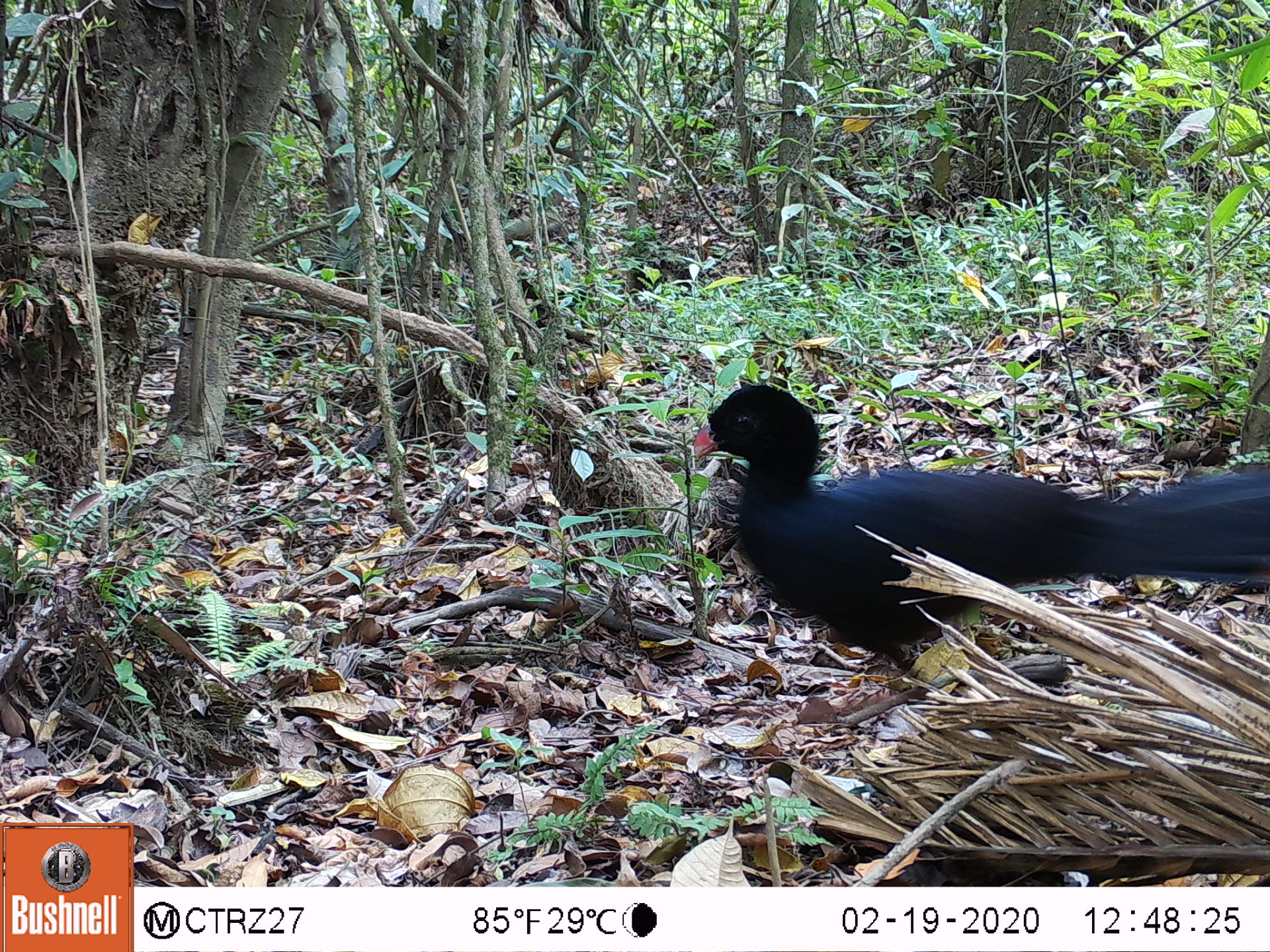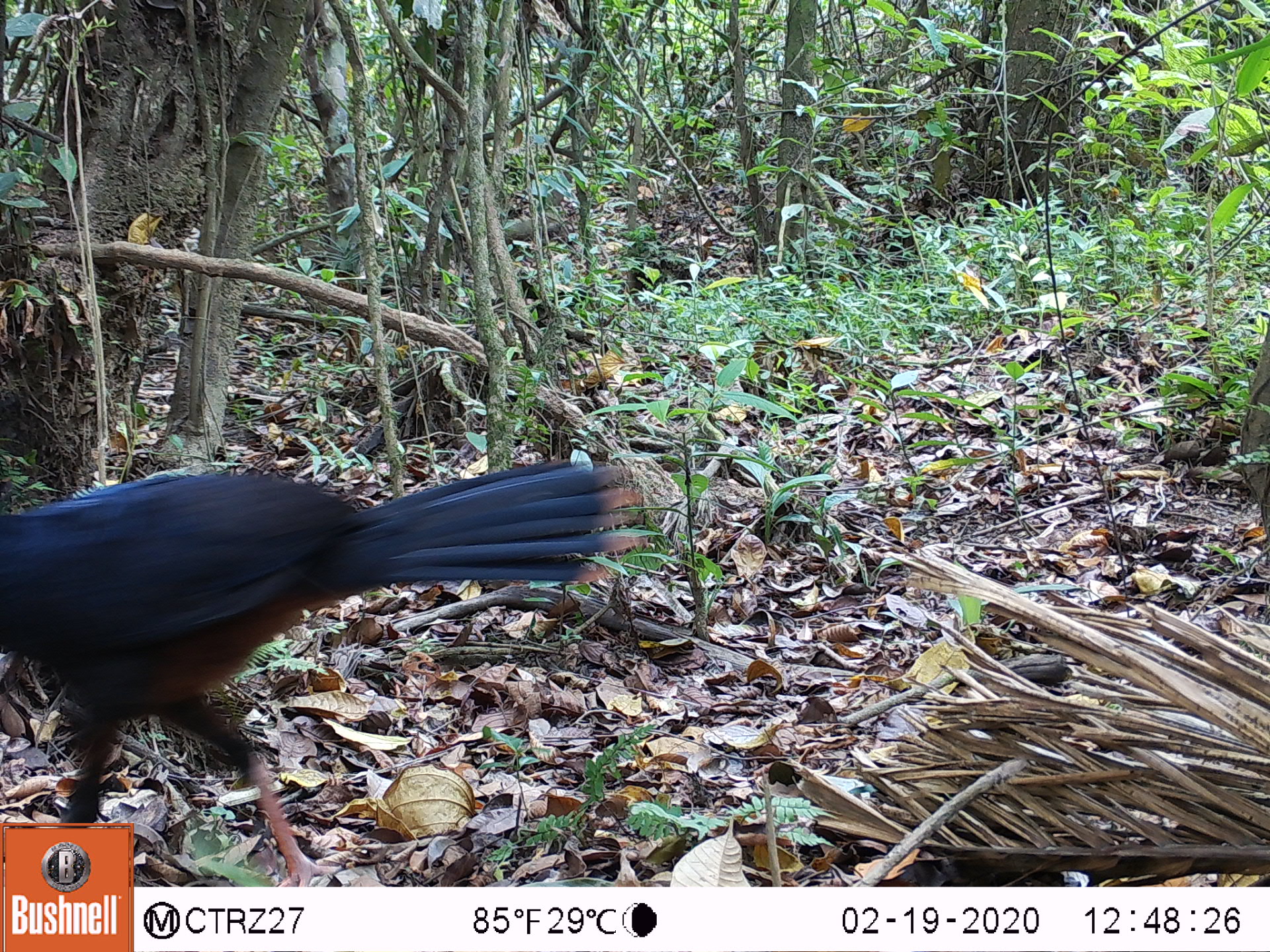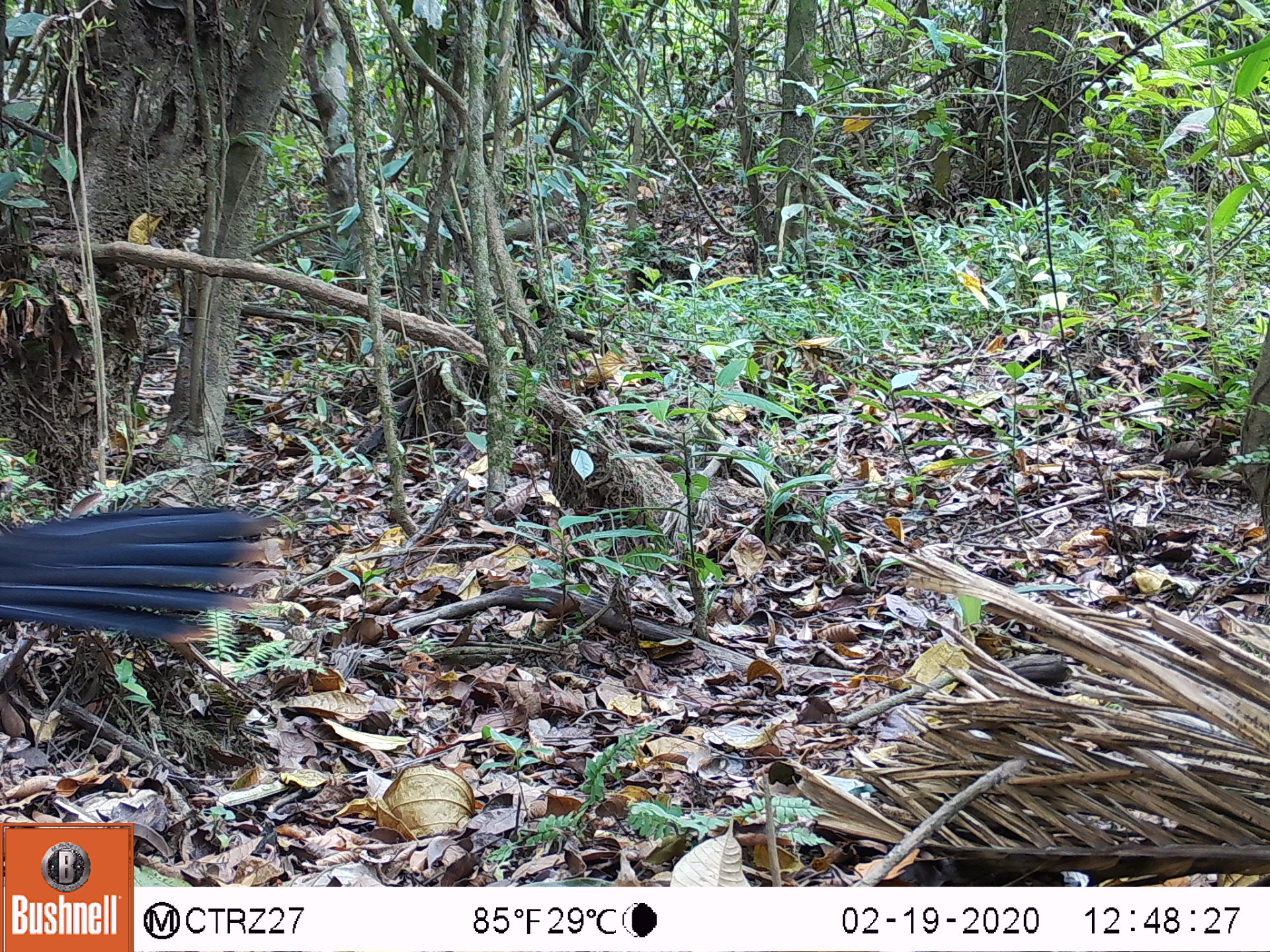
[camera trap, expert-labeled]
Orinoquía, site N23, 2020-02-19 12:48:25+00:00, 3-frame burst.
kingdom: Animalia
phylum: Chordata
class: Aves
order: Galliformes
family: Cracidae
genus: Mitu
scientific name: Mitu salvini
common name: salvin's currasow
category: salvins curassow